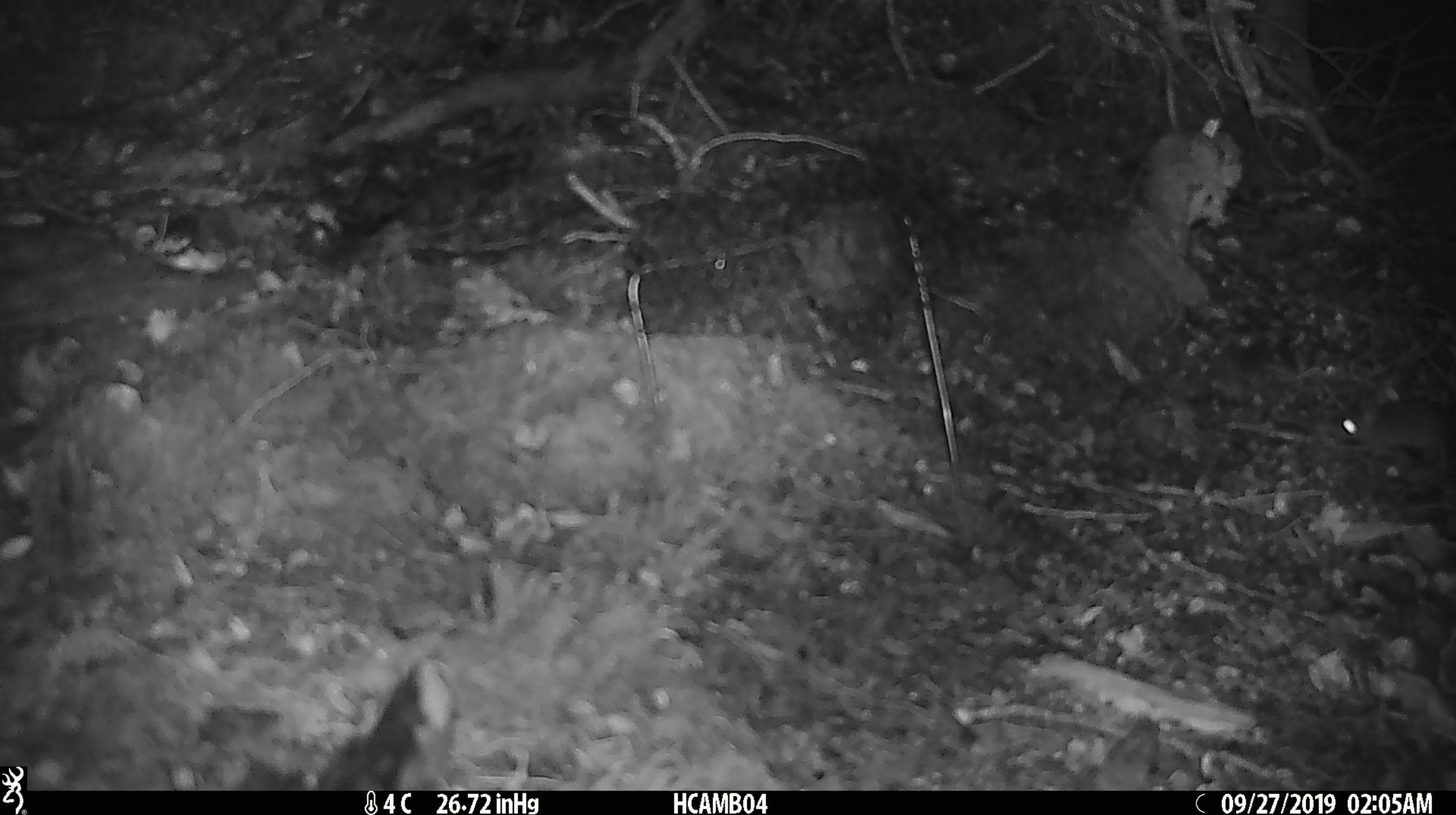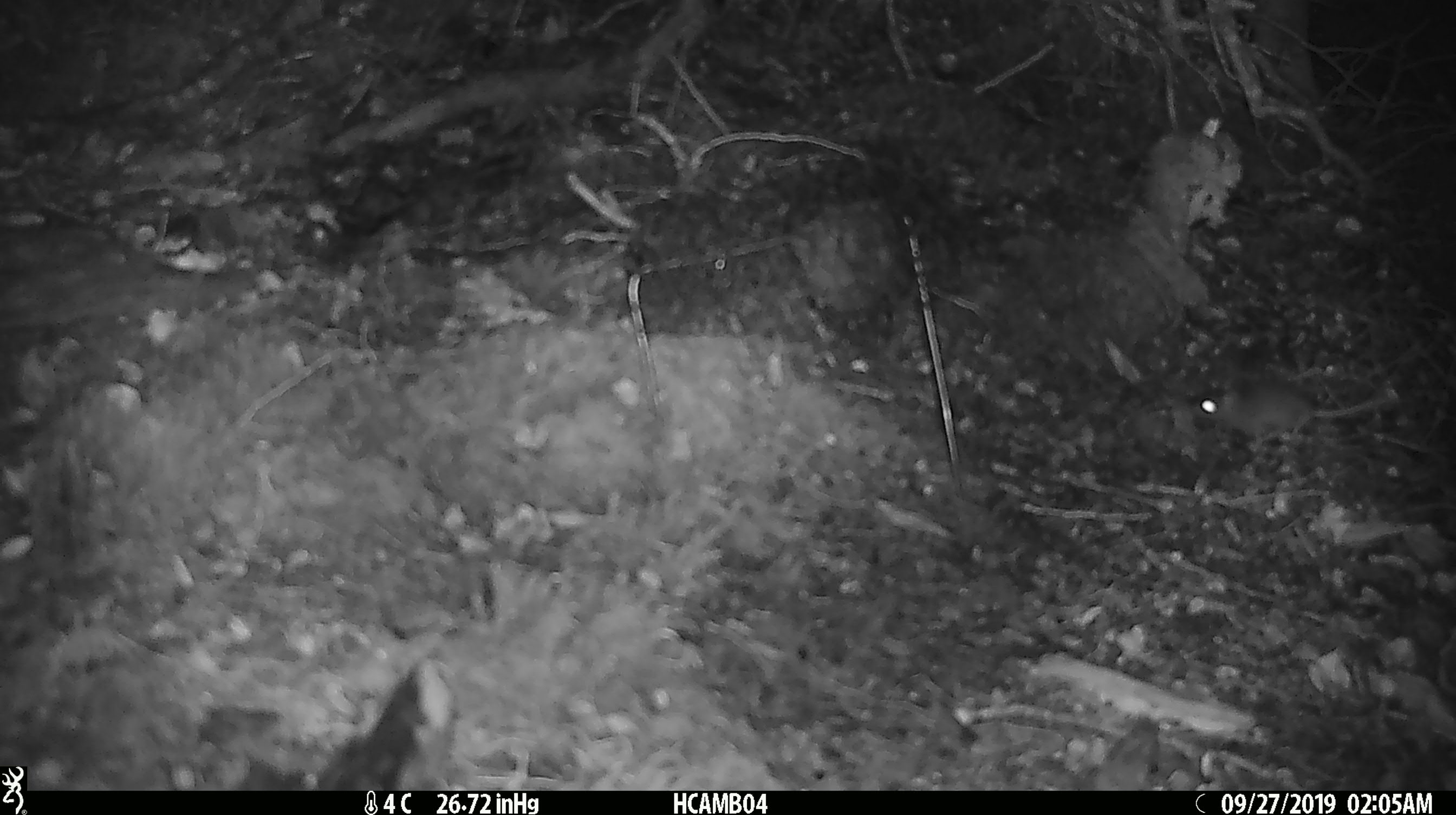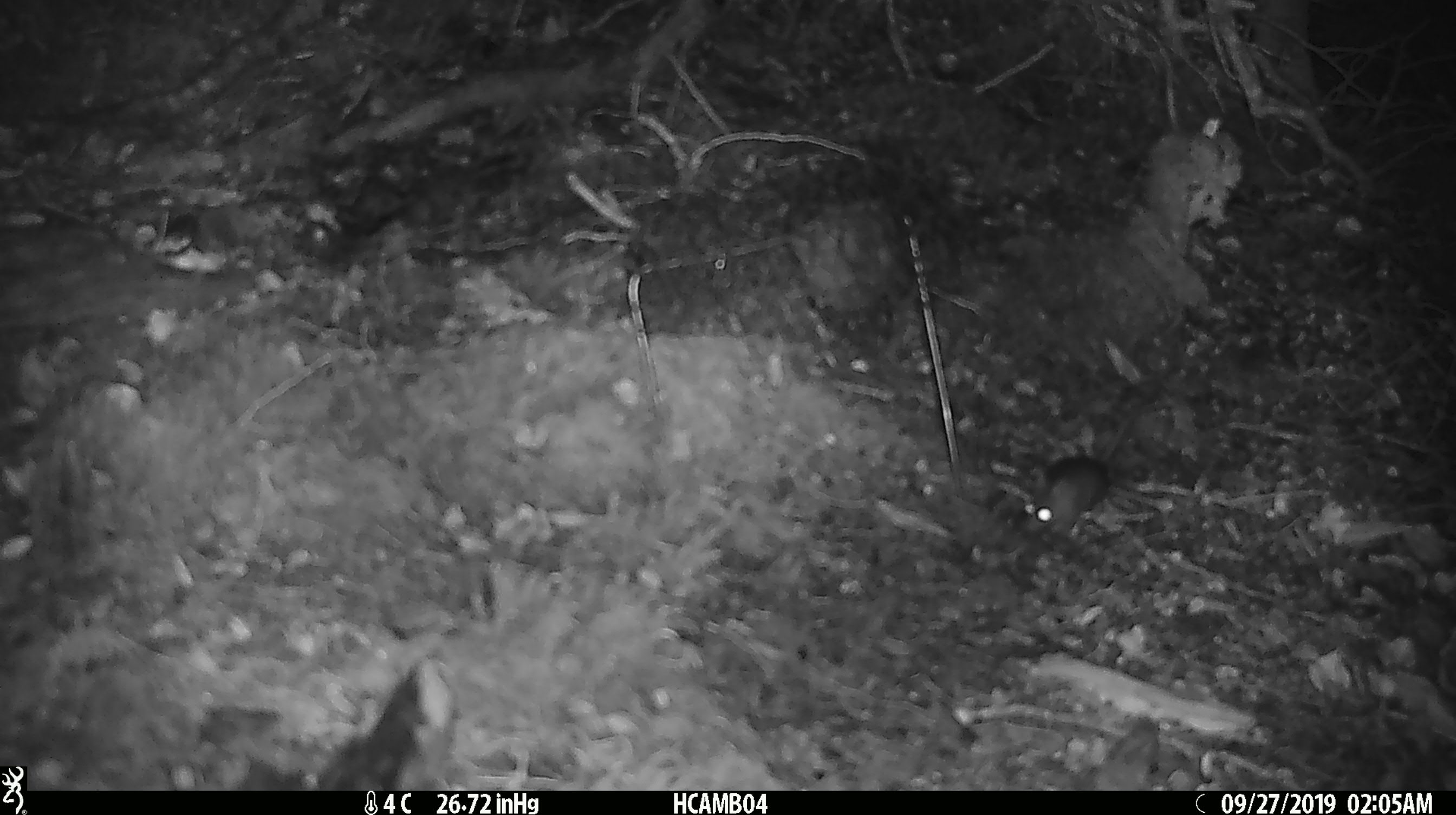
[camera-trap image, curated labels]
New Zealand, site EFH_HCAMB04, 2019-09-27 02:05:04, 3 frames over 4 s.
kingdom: Animalia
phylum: Chordata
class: Mammalia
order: Rodentia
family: Muridae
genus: Mus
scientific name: Mus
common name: mouse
Mouse (Mus).